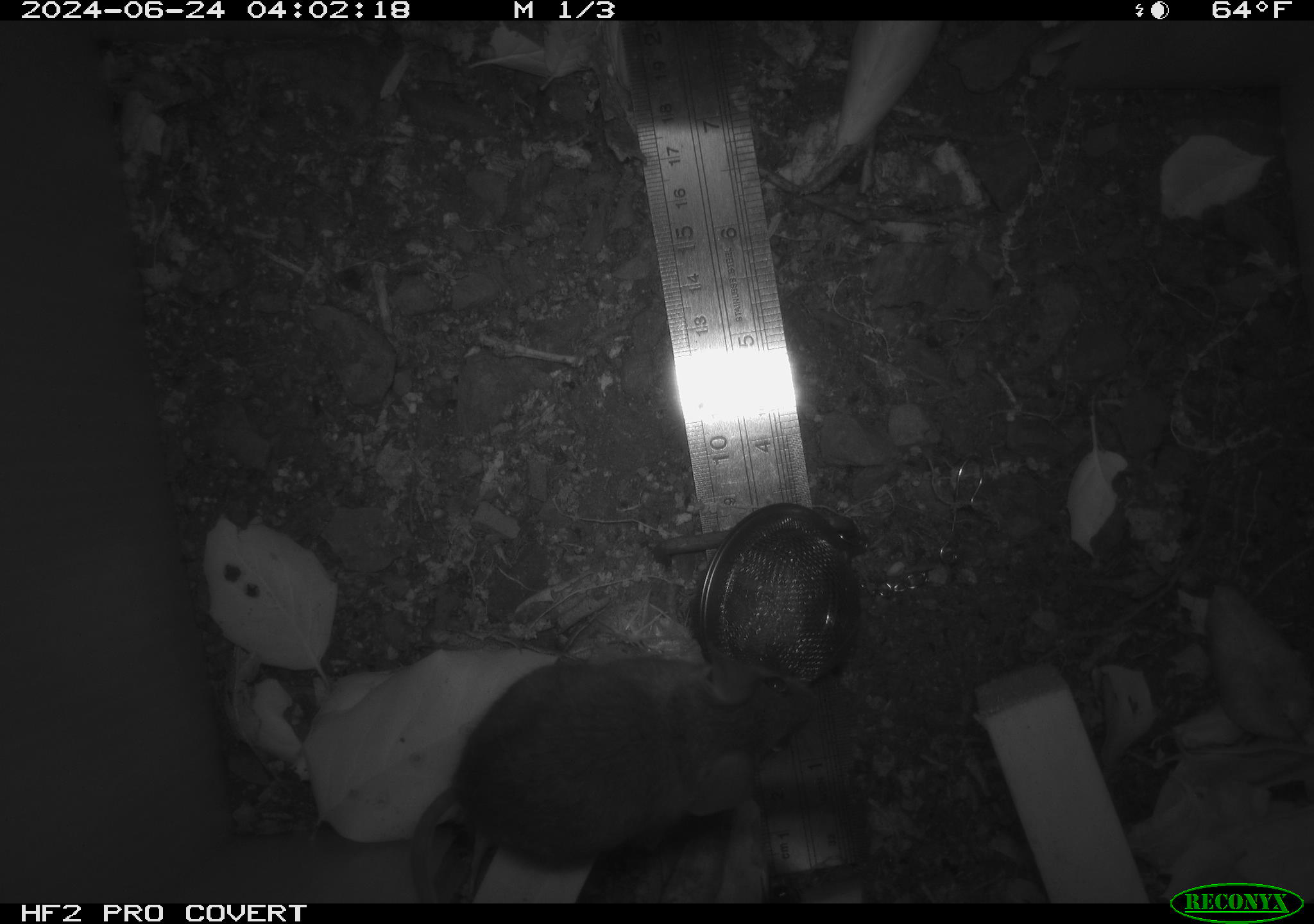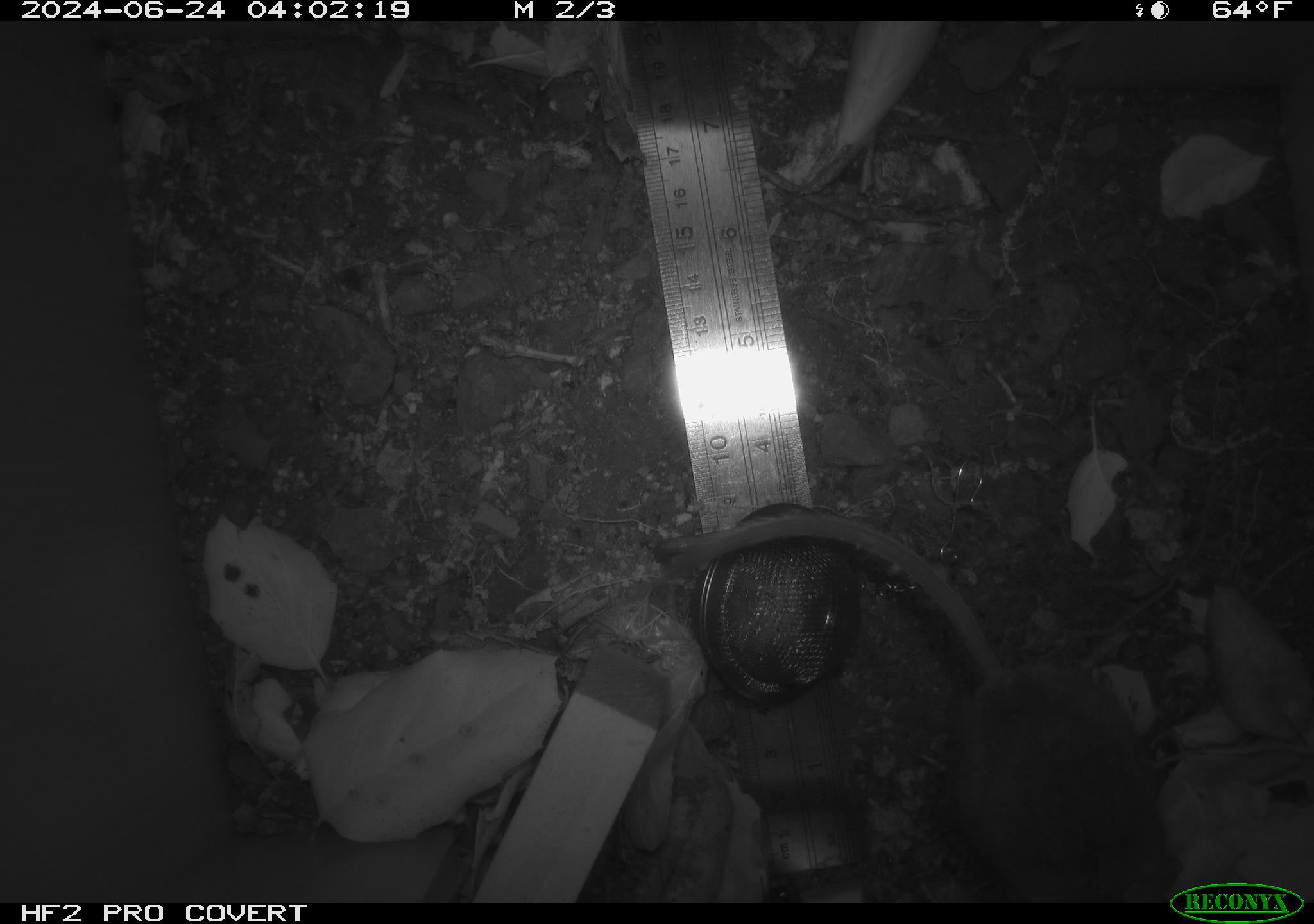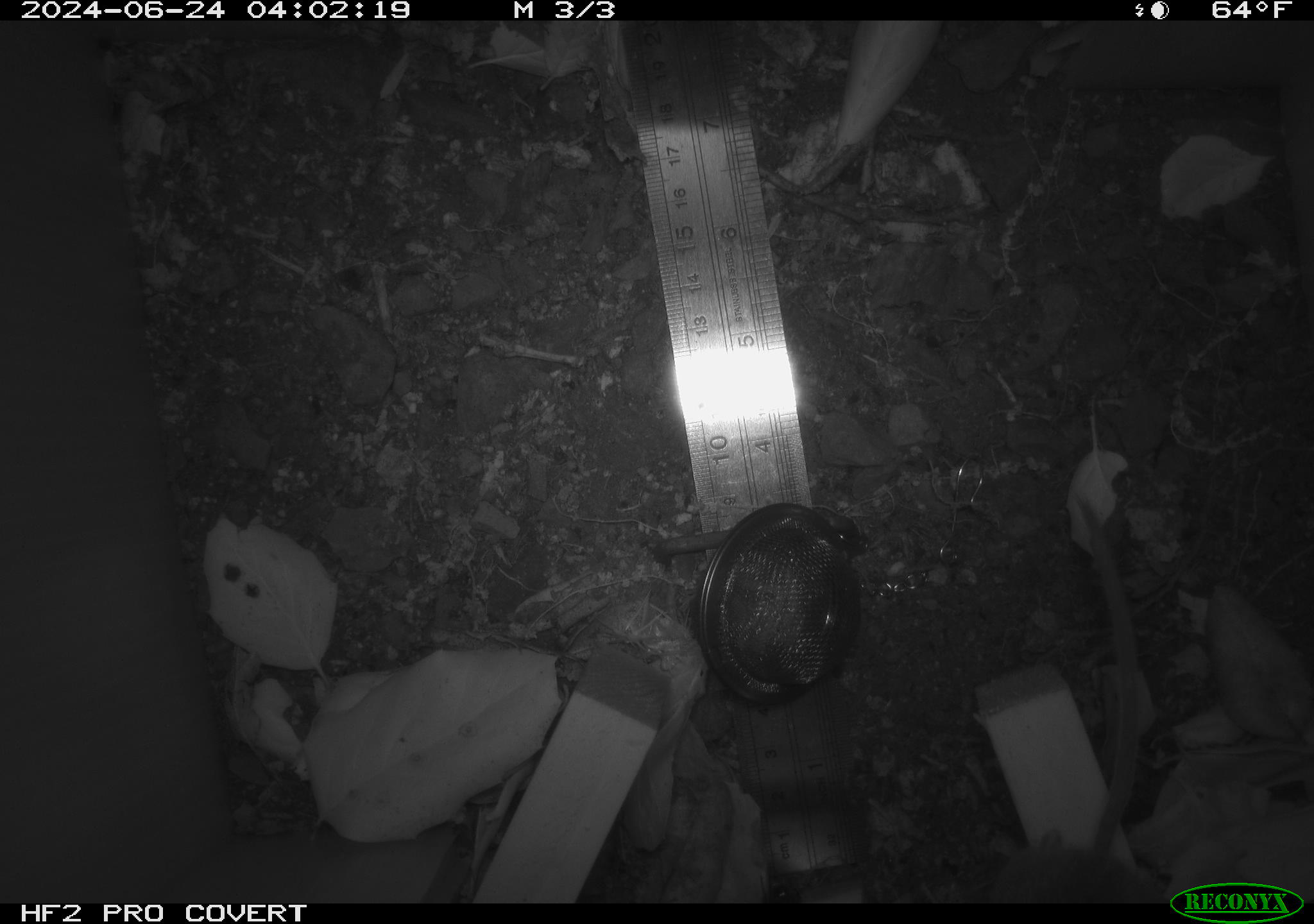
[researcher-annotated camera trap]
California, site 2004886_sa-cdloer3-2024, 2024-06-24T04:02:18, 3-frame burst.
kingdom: Animalia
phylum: Chordata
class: Mammalia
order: Rodentia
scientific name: Rodentia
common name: rodent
Rodent (Rodentia).